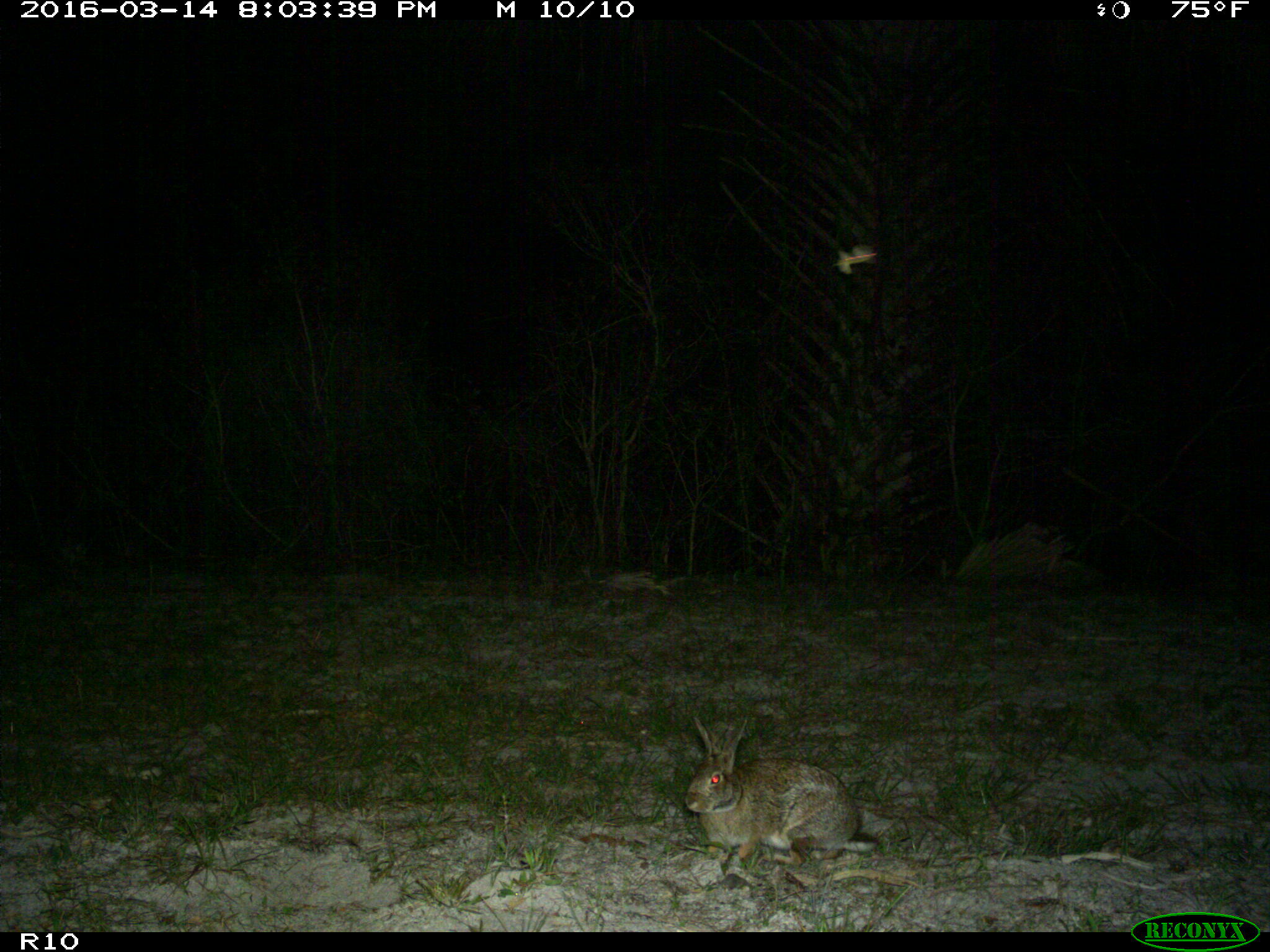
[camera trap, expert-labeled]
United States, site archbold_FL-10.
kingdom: Animalia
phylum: Chordata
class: Mammalia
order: Lagomorpha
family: Leporidae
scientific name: Leporidae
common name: rabbits and hares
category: unidentified rabbit